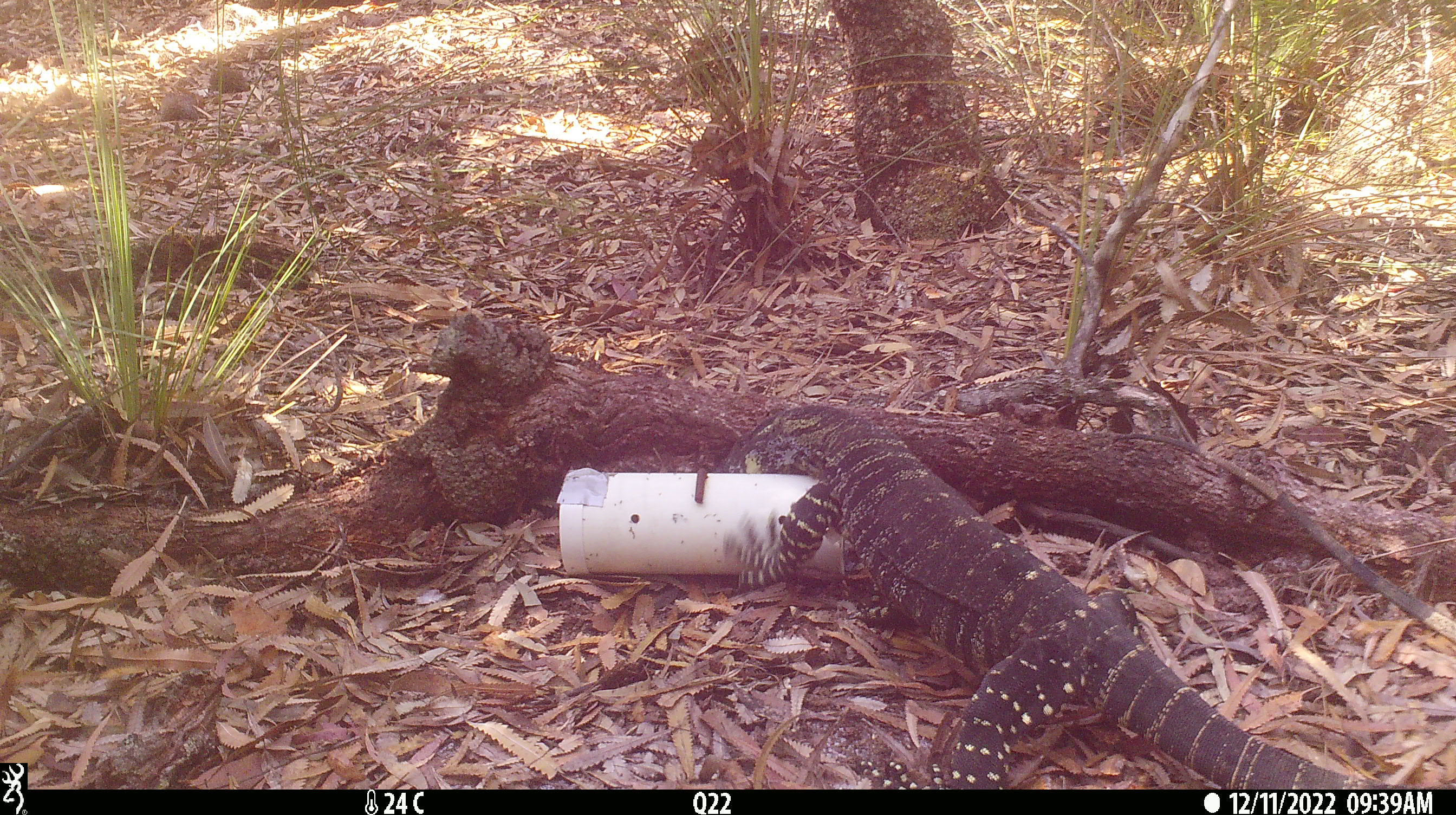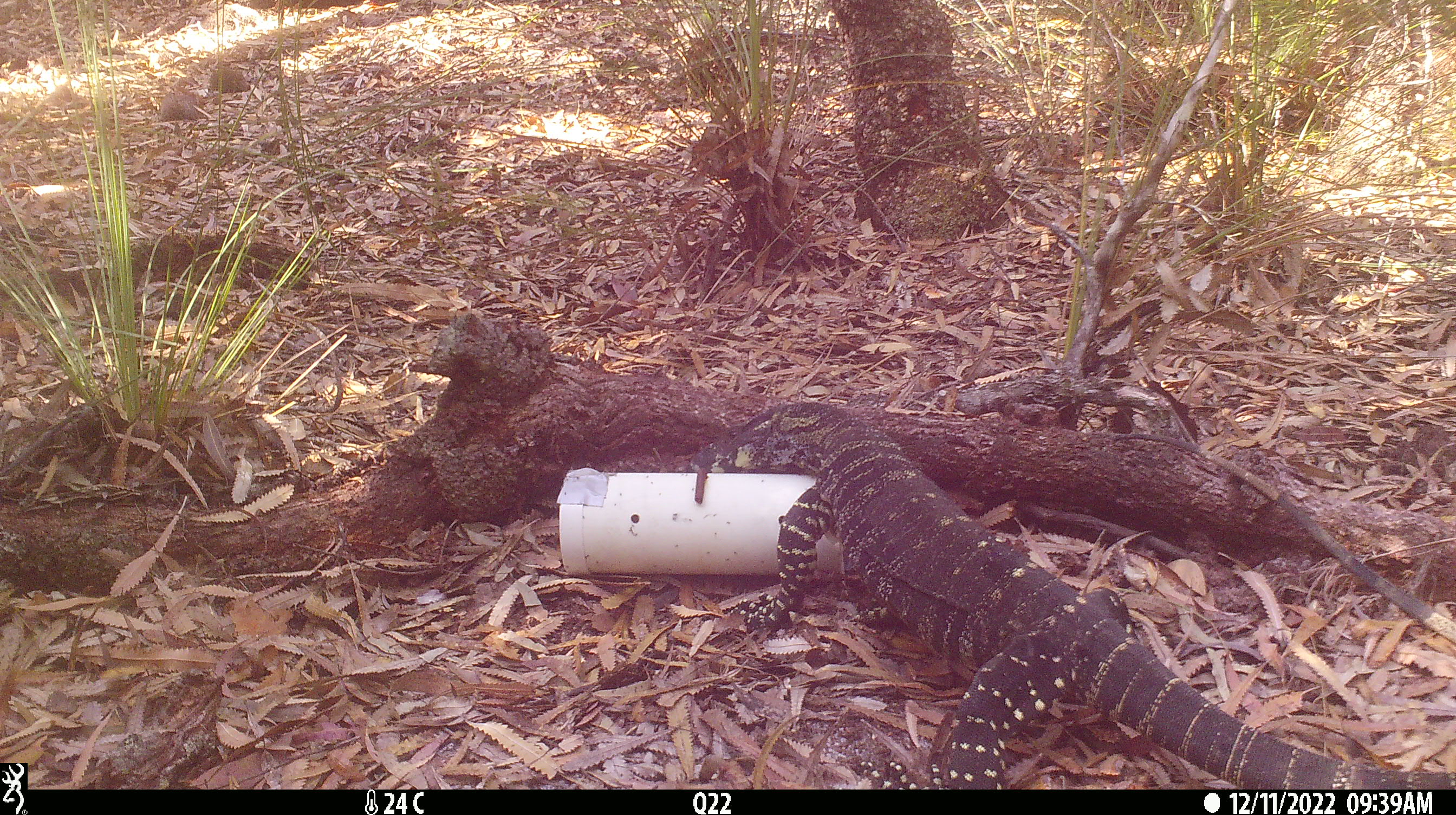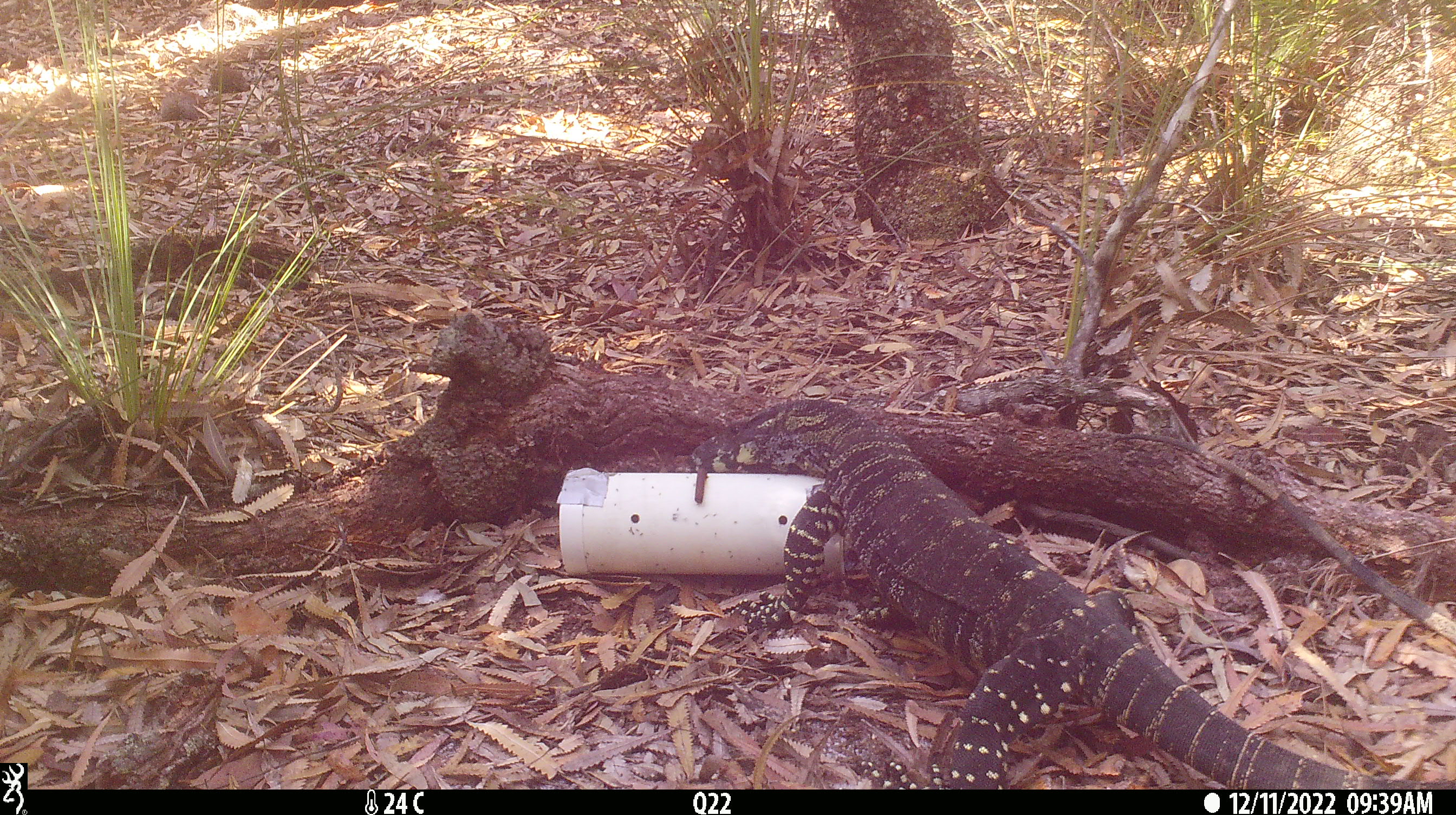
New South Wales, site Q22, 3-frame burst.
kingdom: Animalia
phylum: Chordata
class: Reptilia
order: Squamata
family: Varanidae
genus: Varanus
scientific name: Varanus varius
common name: lace monitor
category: goanna